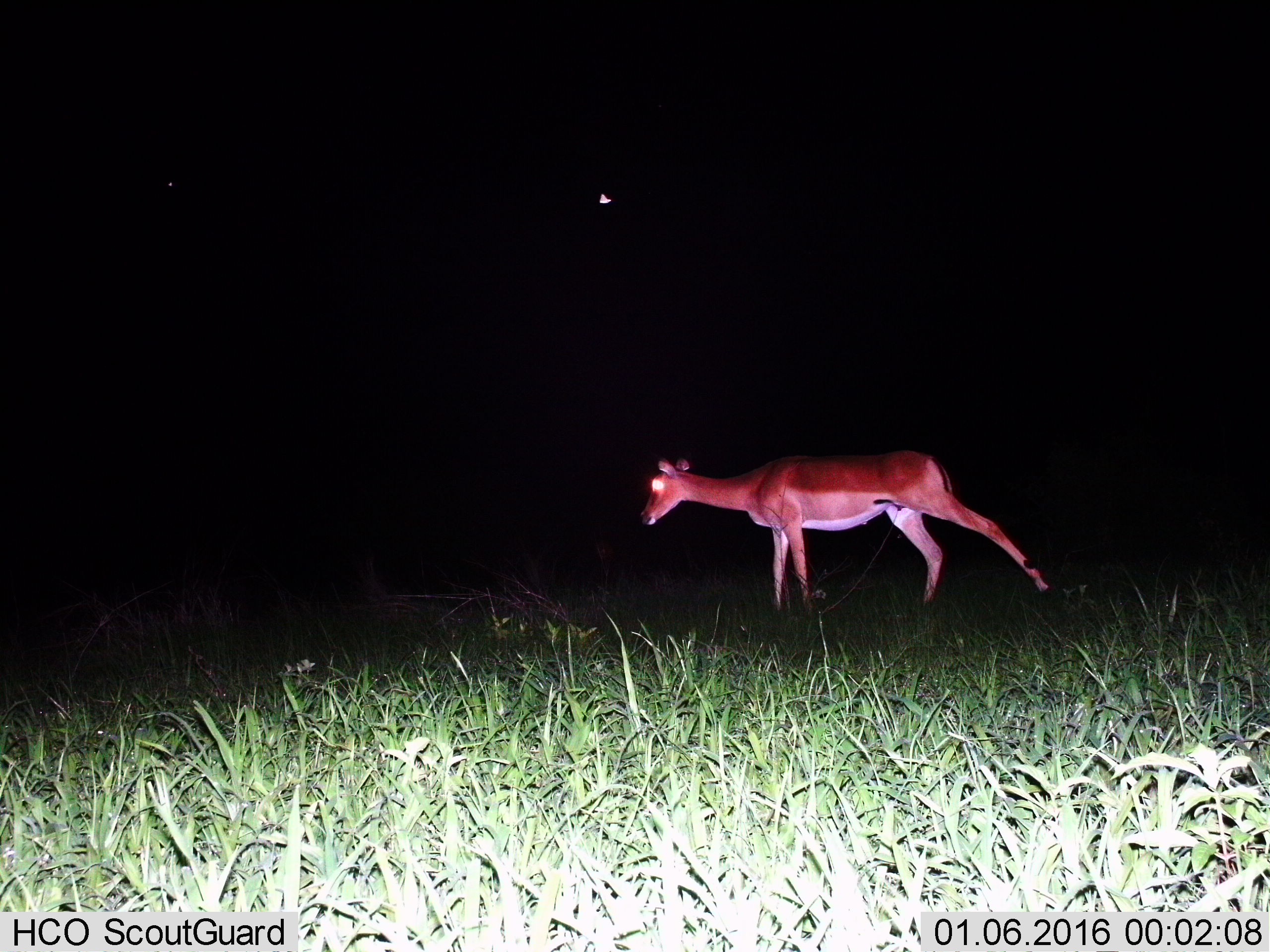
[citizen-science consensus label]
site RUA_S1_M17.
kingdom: Animalia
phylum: Chordata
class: Mammalia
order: Artiodactyla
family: Bovidae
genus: Aepyceros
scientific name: Aepyceros melampus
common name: impala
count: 1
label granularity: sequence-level